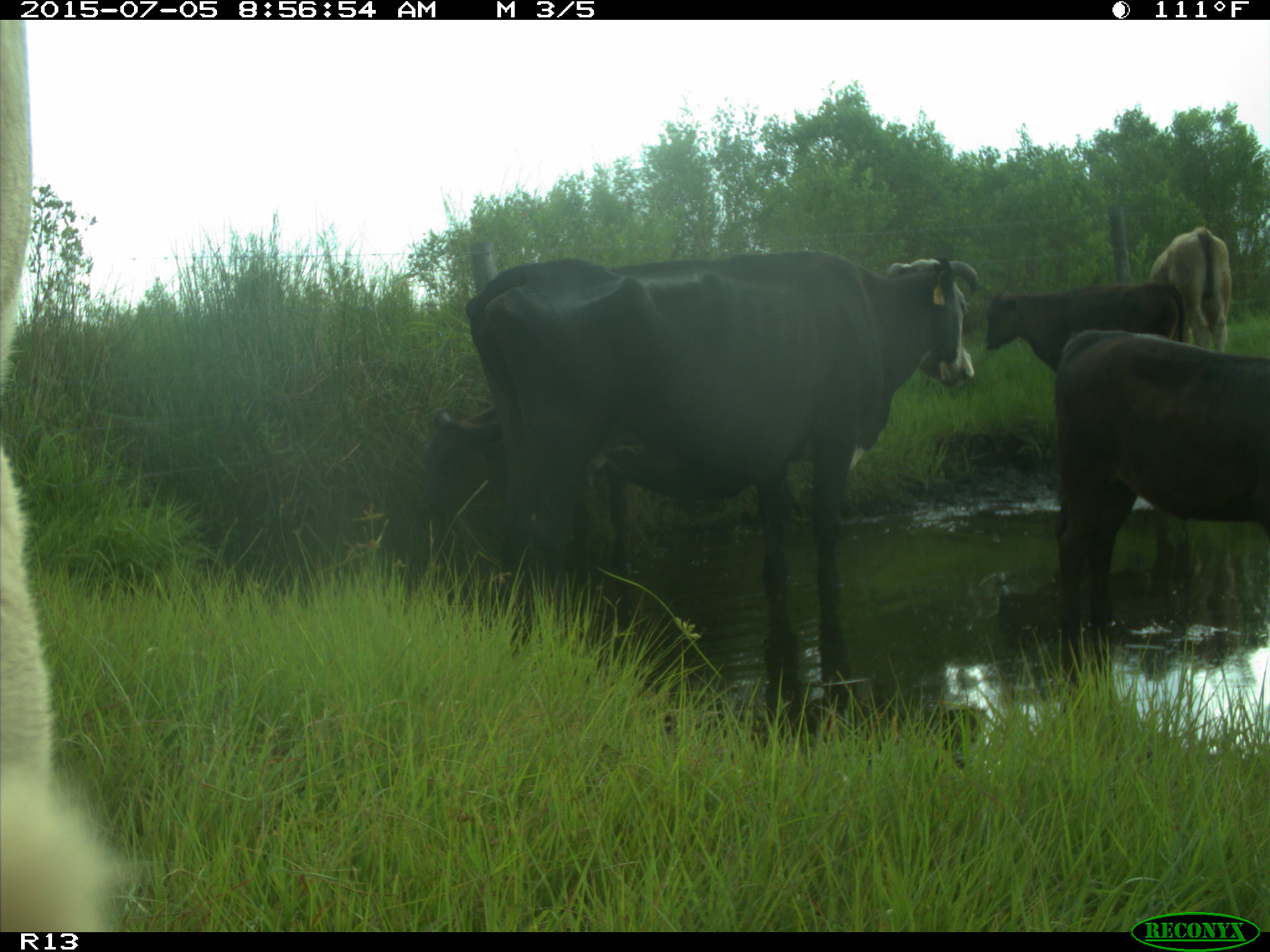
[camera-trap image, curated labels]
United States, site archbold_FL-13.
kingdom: Animalia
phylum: Chordata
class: Mammalia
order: Artiodactyla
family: Bovidae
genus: Bos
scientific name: Bos taurus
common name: domestic cow